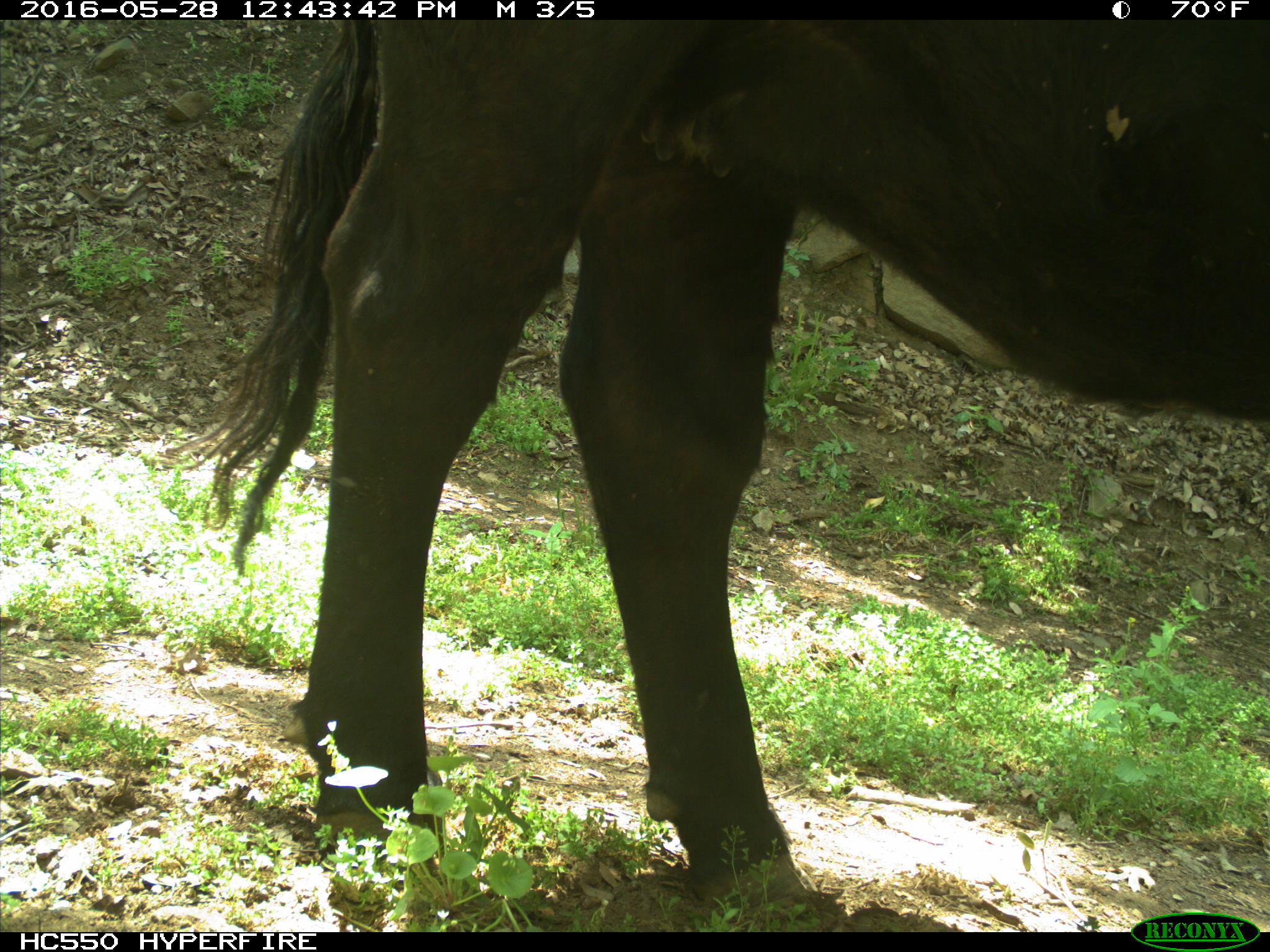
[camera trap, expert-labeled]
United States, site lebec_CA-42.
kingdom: Animalia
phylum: Chordata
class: Mammalia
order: Artiodactyla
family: Bovidae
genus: Bos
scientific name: Bos taurus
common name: domestic cow